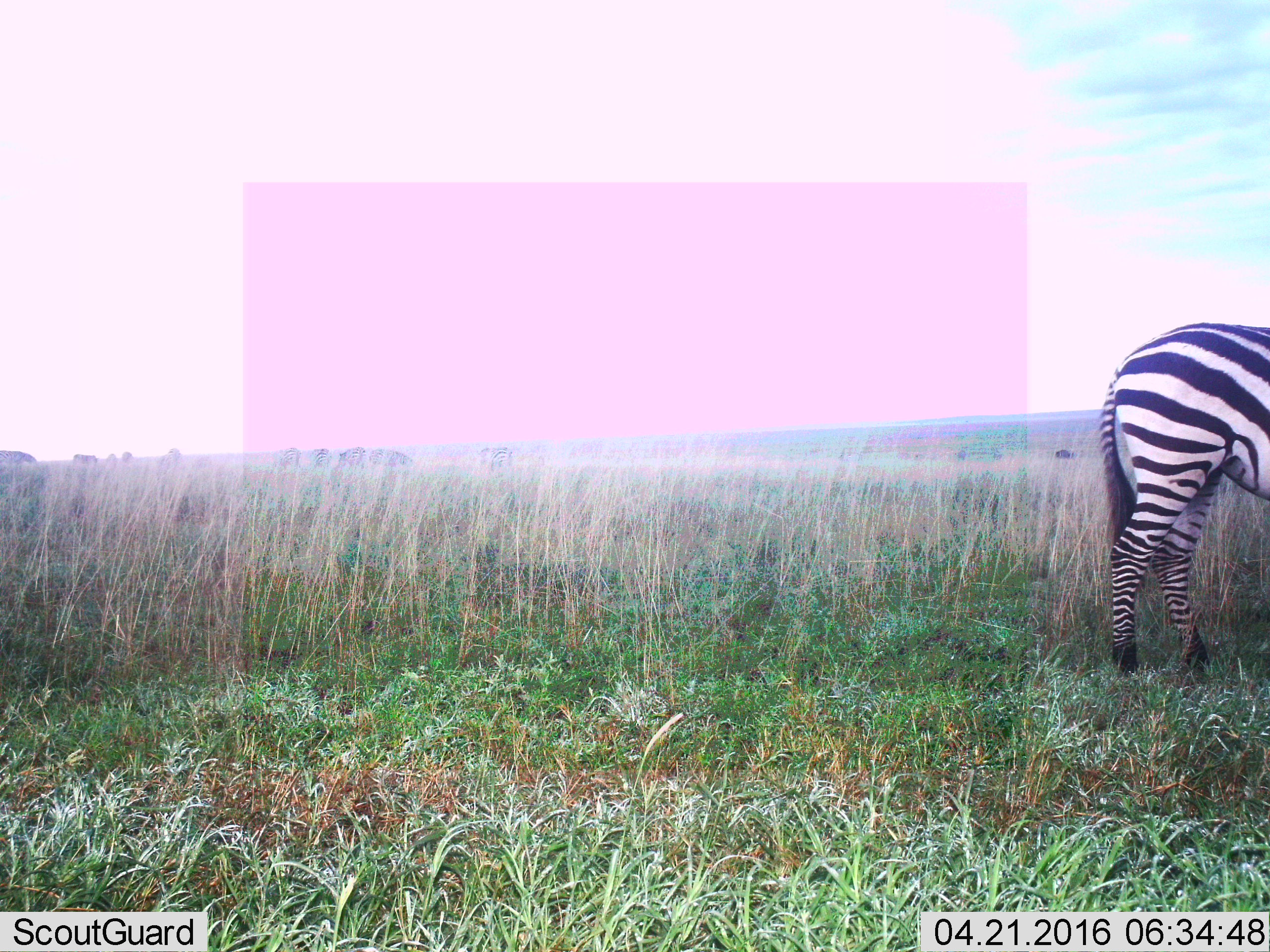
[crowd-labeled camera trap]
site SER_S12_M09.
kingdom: Animalia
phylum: Chordata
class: Mammalia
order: Perissodactyla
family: Equidae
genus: Equus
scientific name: Equus quagga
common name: plains zebra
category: zebraplains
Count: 11-50.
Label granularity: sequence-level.